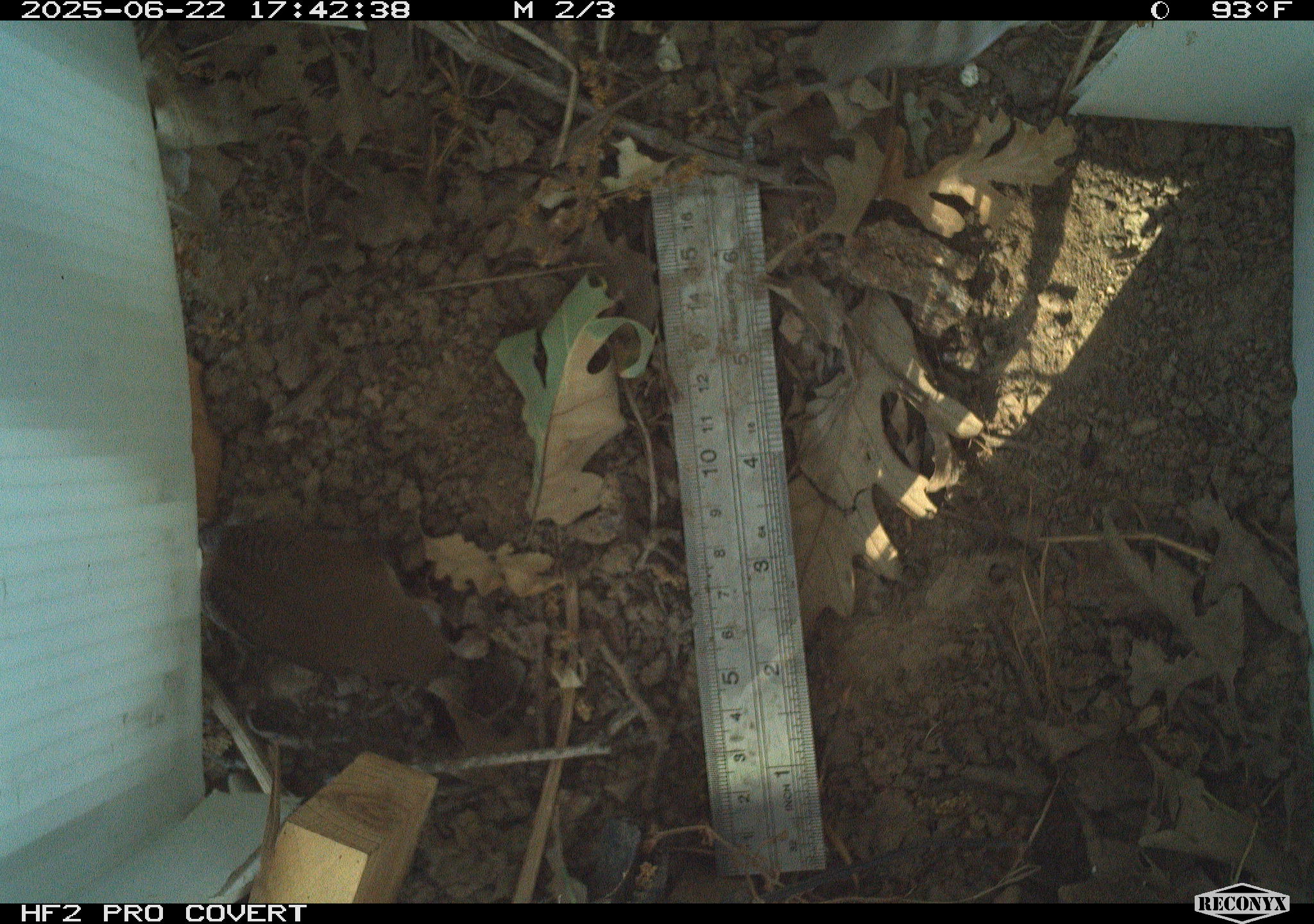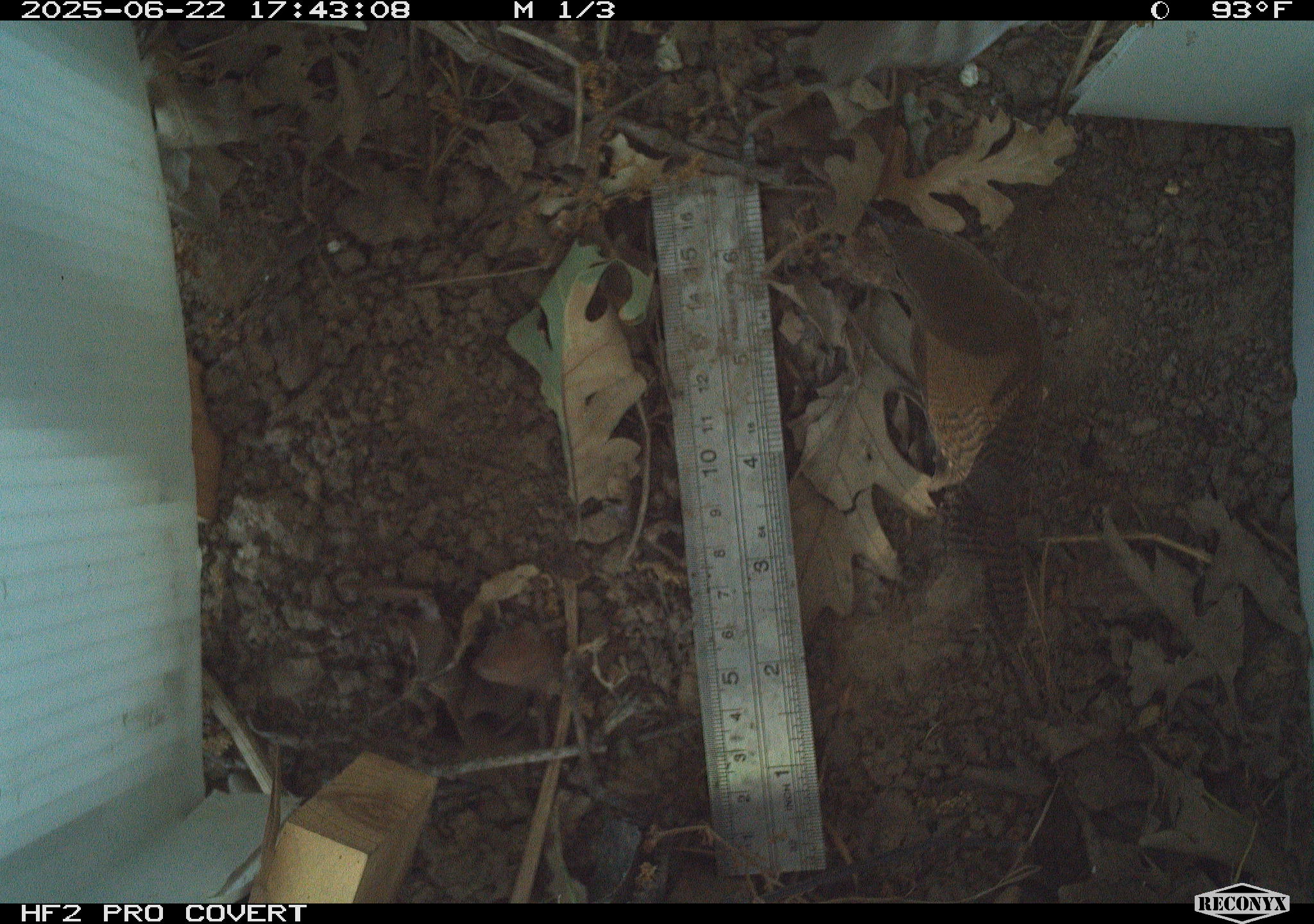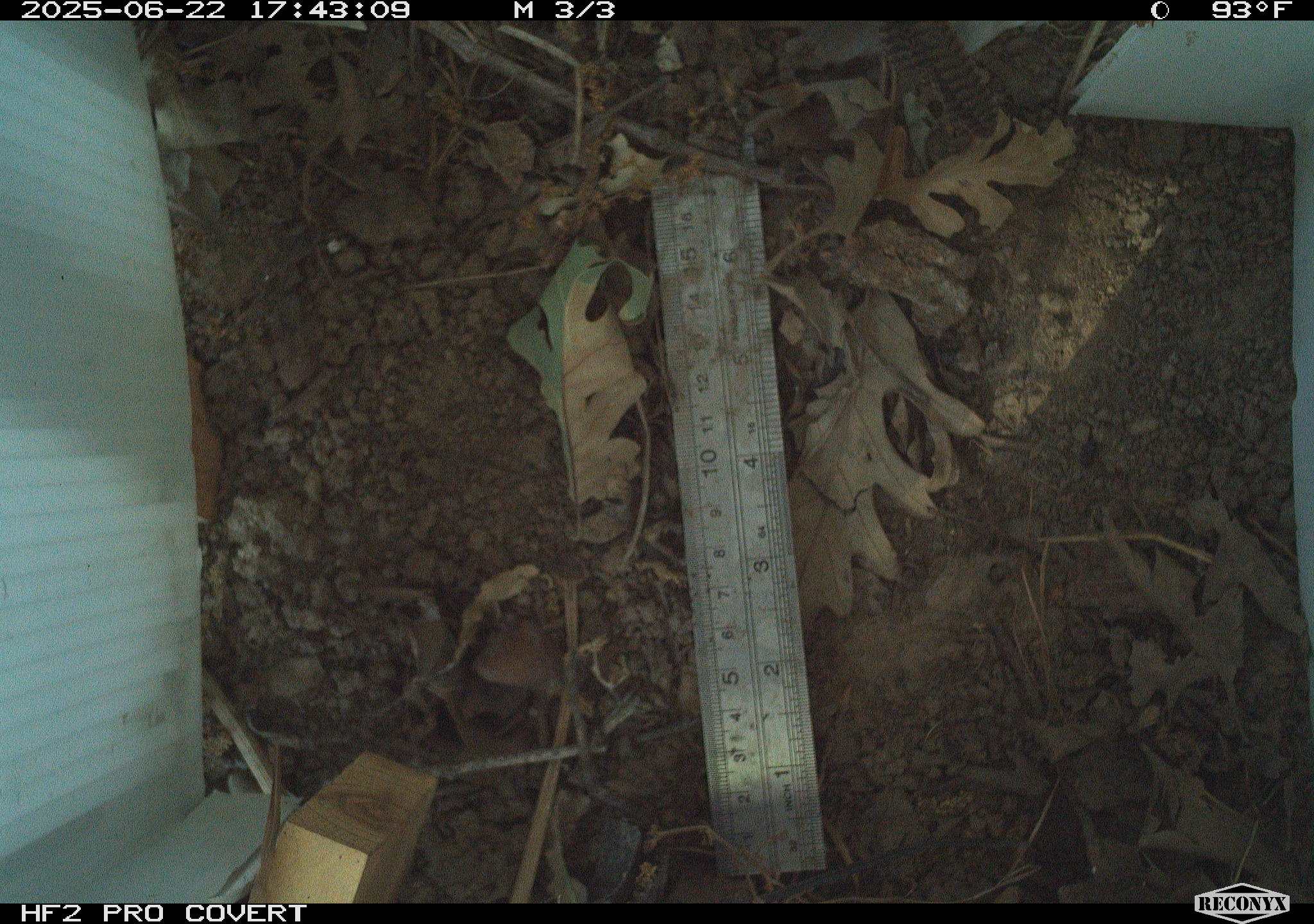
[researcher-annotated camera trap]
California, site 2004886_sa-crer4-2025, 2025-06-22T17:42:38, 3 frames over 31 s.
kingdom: Animalia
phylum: Chordata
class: Aves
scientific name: Aves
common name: bird